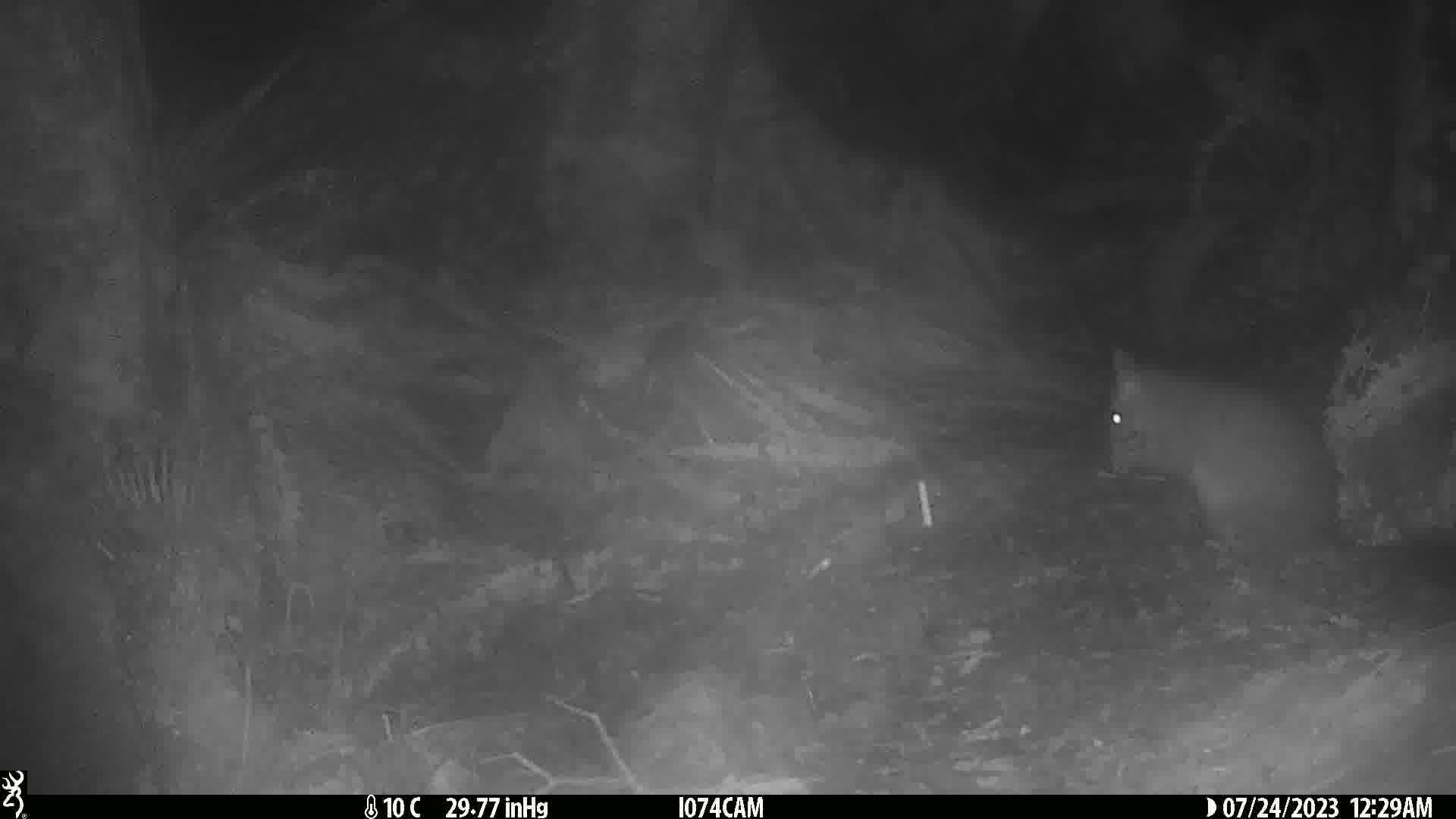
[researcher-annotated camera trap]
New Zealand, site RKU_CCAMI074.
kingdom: Animalia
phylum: Chordata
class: Mammalia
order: Diprotodontia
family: Phalangeridae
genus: Trichosurus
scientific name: Trichosurus vulpecula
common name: common brushtail possum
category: possum